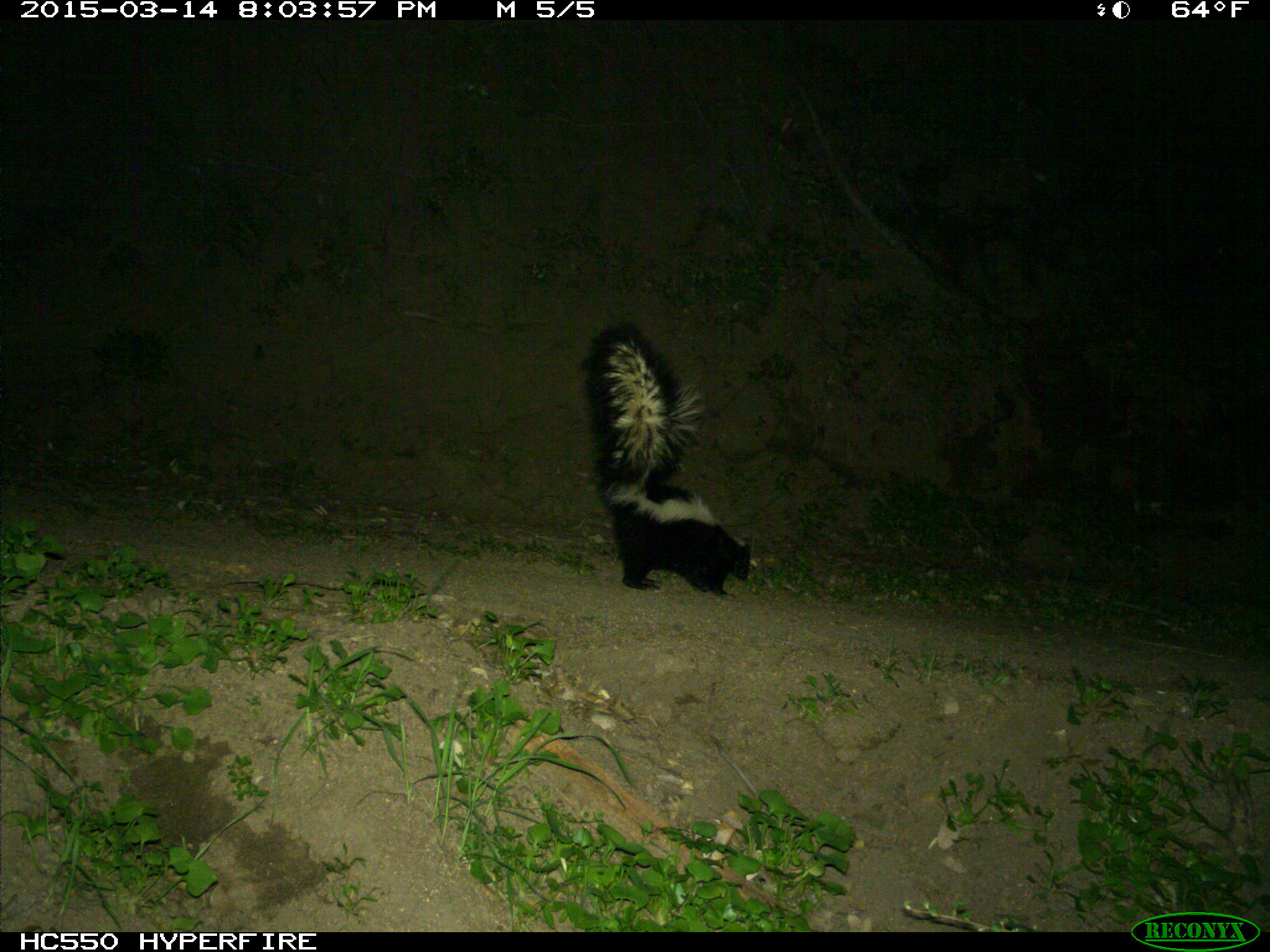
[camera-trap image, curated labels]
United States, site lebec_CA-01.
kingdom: Animalia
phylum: Chordata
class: Mammalia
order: Carnivora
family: Mephitidae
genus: Mephitis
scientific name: Mephitis mephitis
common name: striped skunk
Mephitis mephitis (striped skunk).